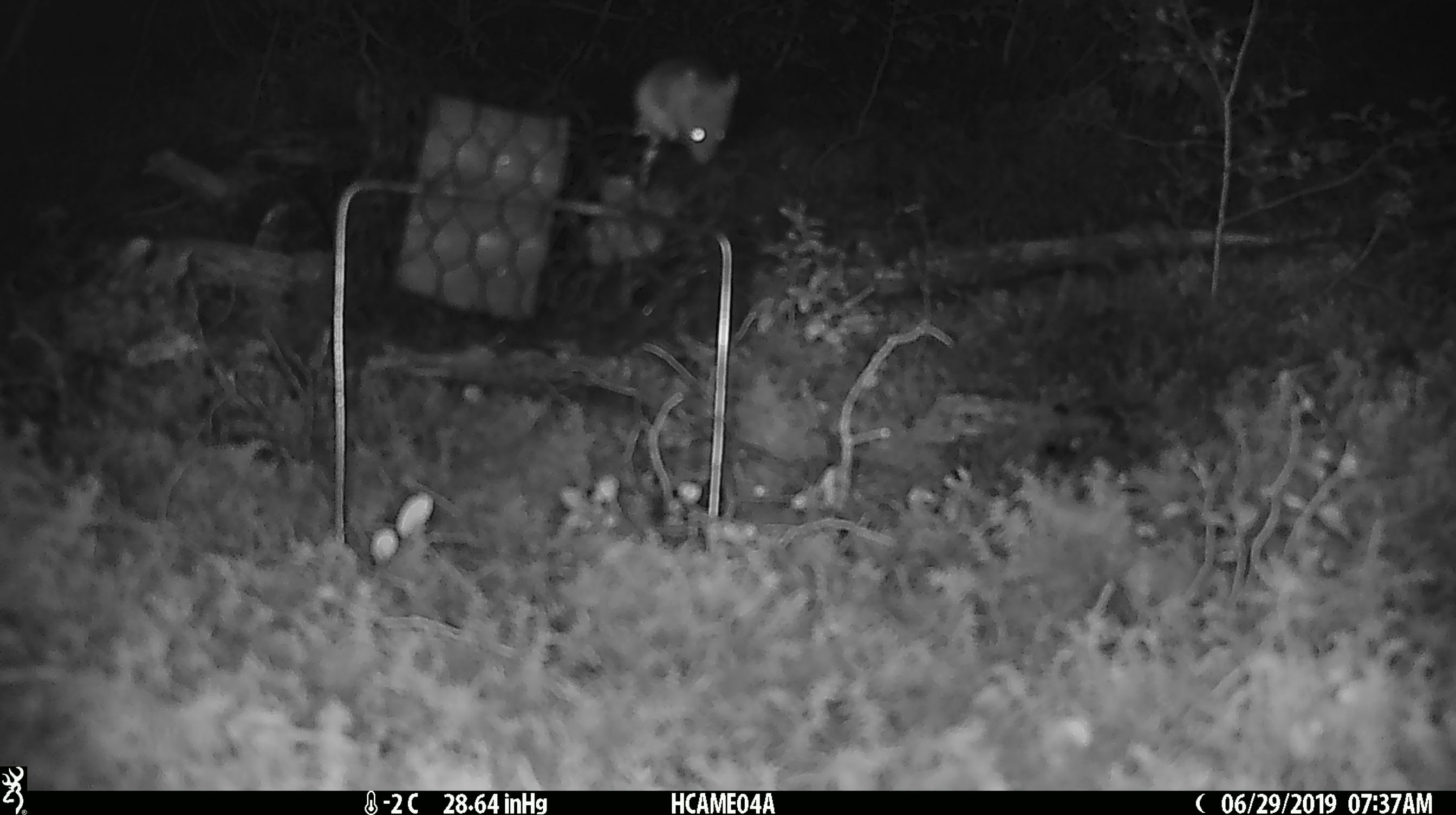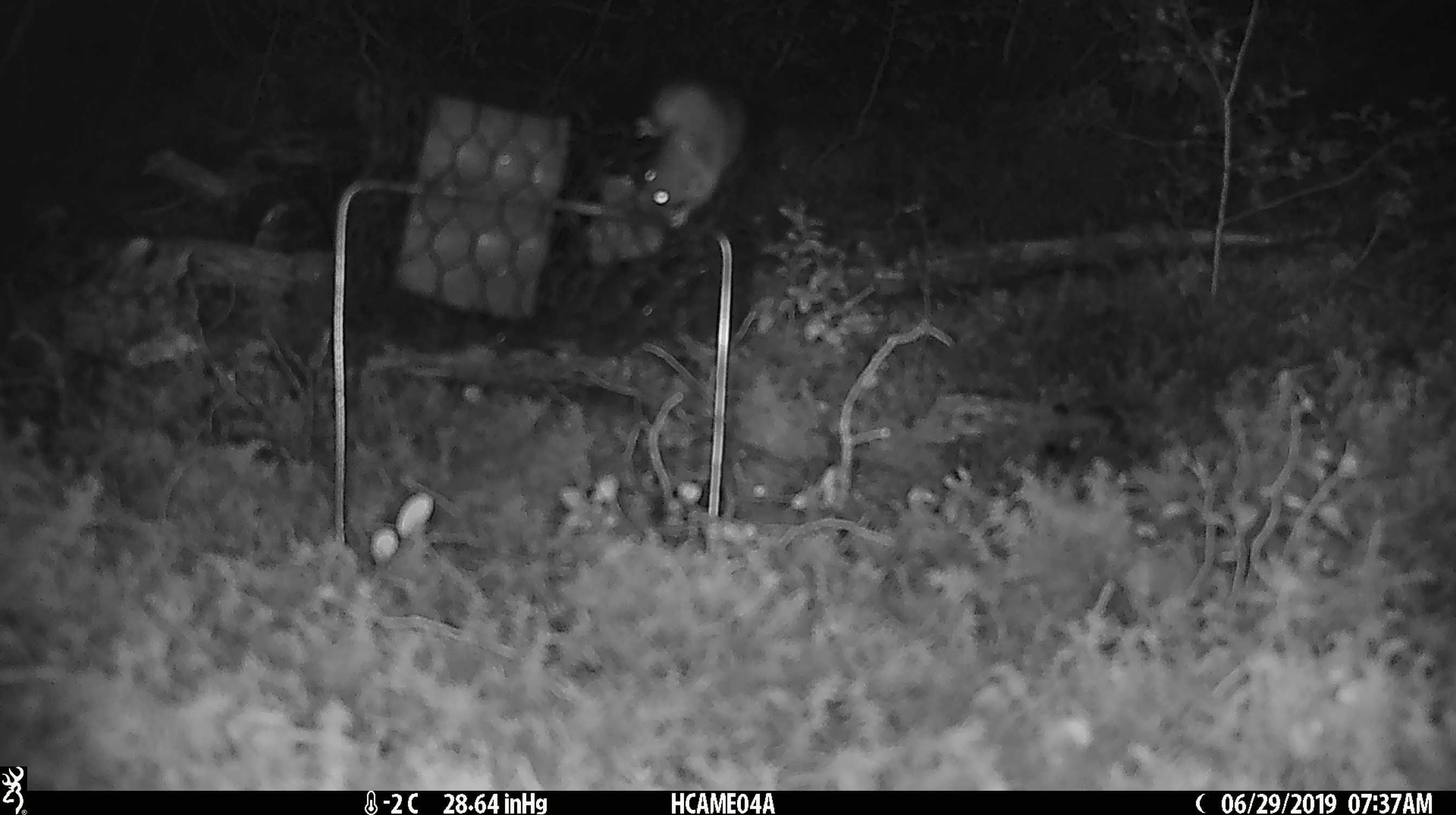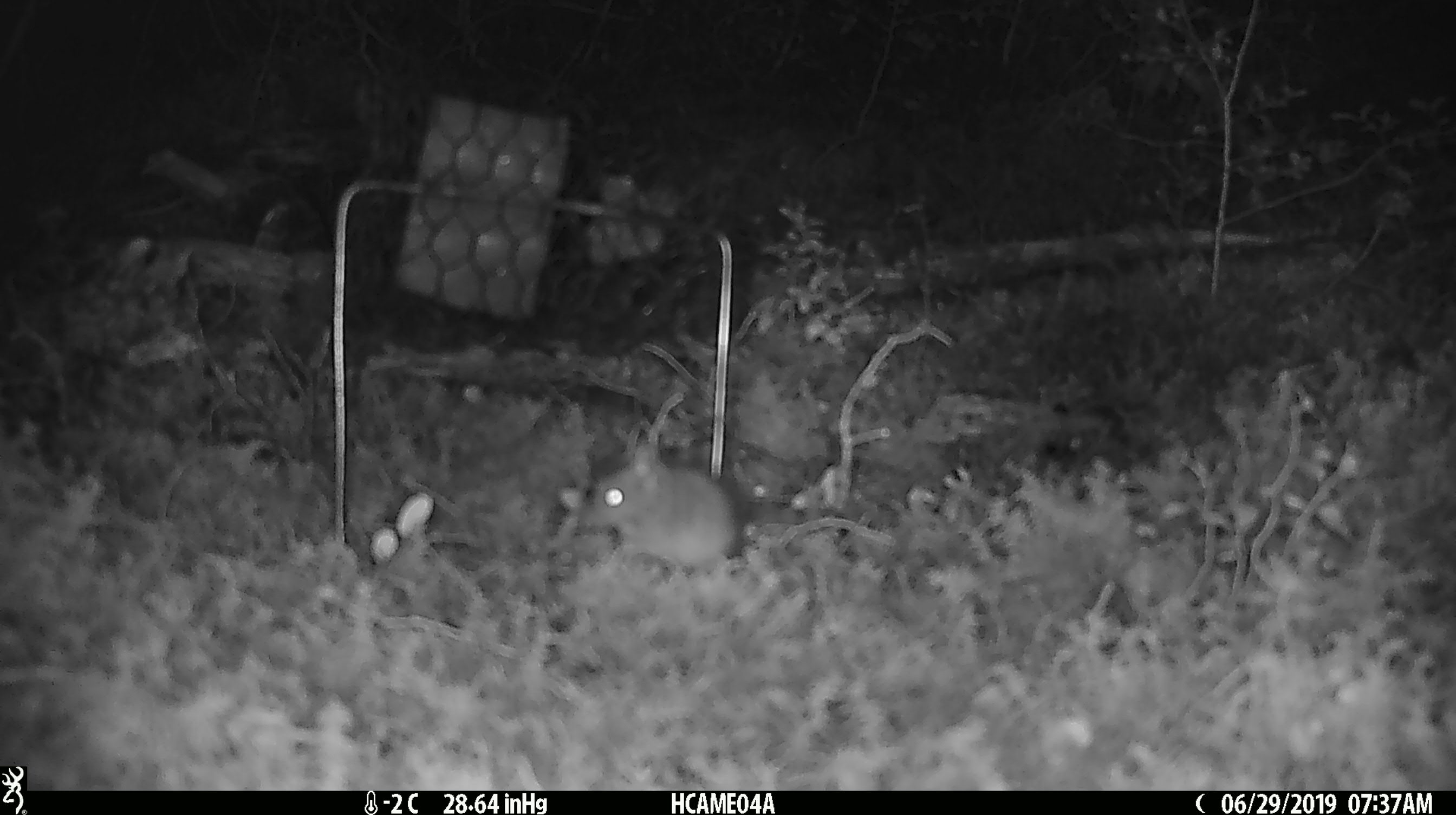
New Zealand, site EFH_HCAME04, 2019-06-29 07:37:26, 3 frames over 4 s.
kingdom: Animalia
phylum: Chordata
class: Mammalia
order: Rodentia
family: Muridae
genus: Mus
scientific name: Mus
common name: mouse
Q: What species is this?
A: Mouse (Mus).